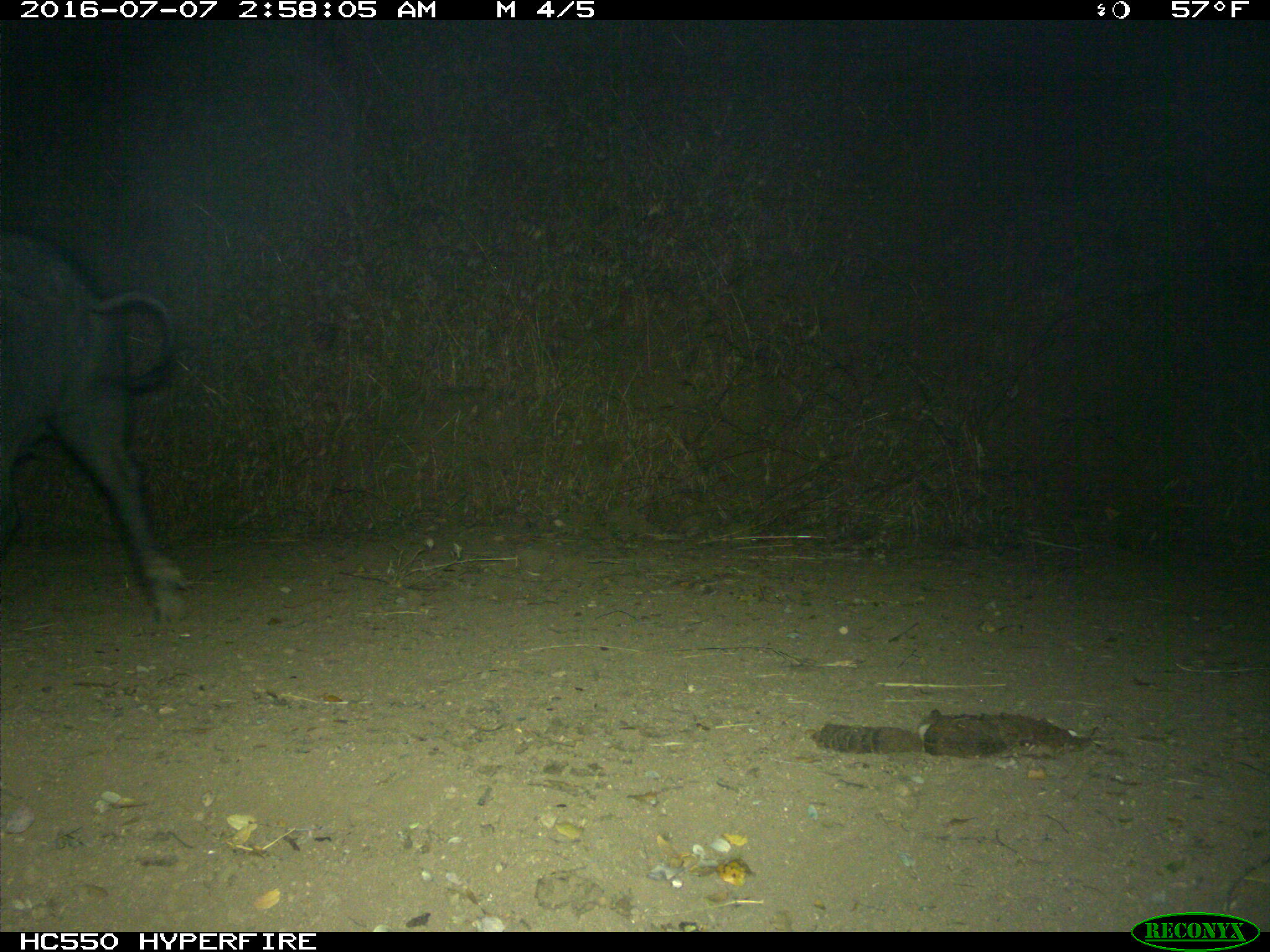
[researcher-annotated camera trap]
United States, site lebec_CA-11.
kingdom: Animalia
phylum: Chordata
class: Mammalia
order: Artiodactyla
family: Suidae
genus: Sus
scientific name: Sus scrofa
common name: wild boar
Sus scrofa (wild boar).